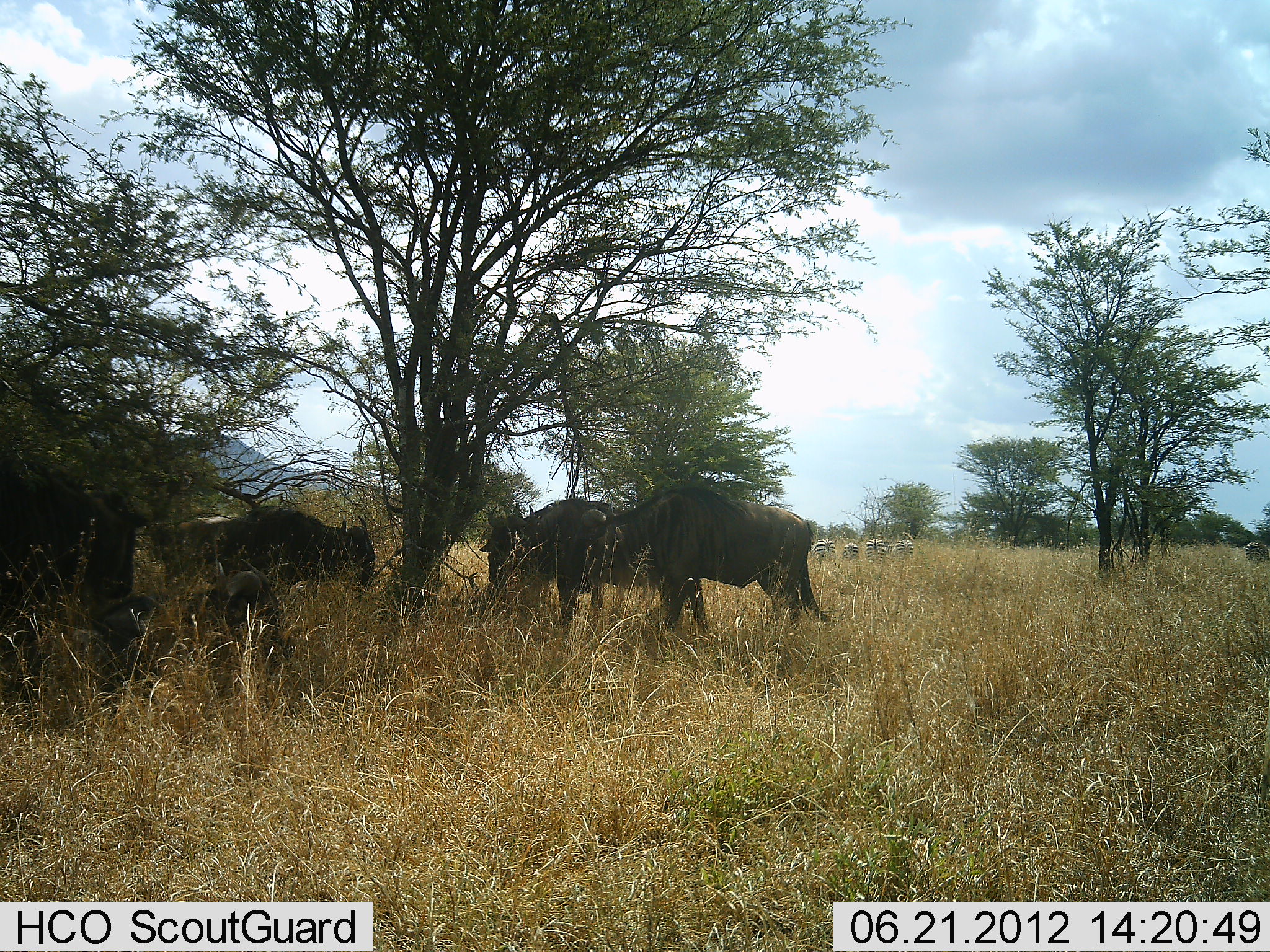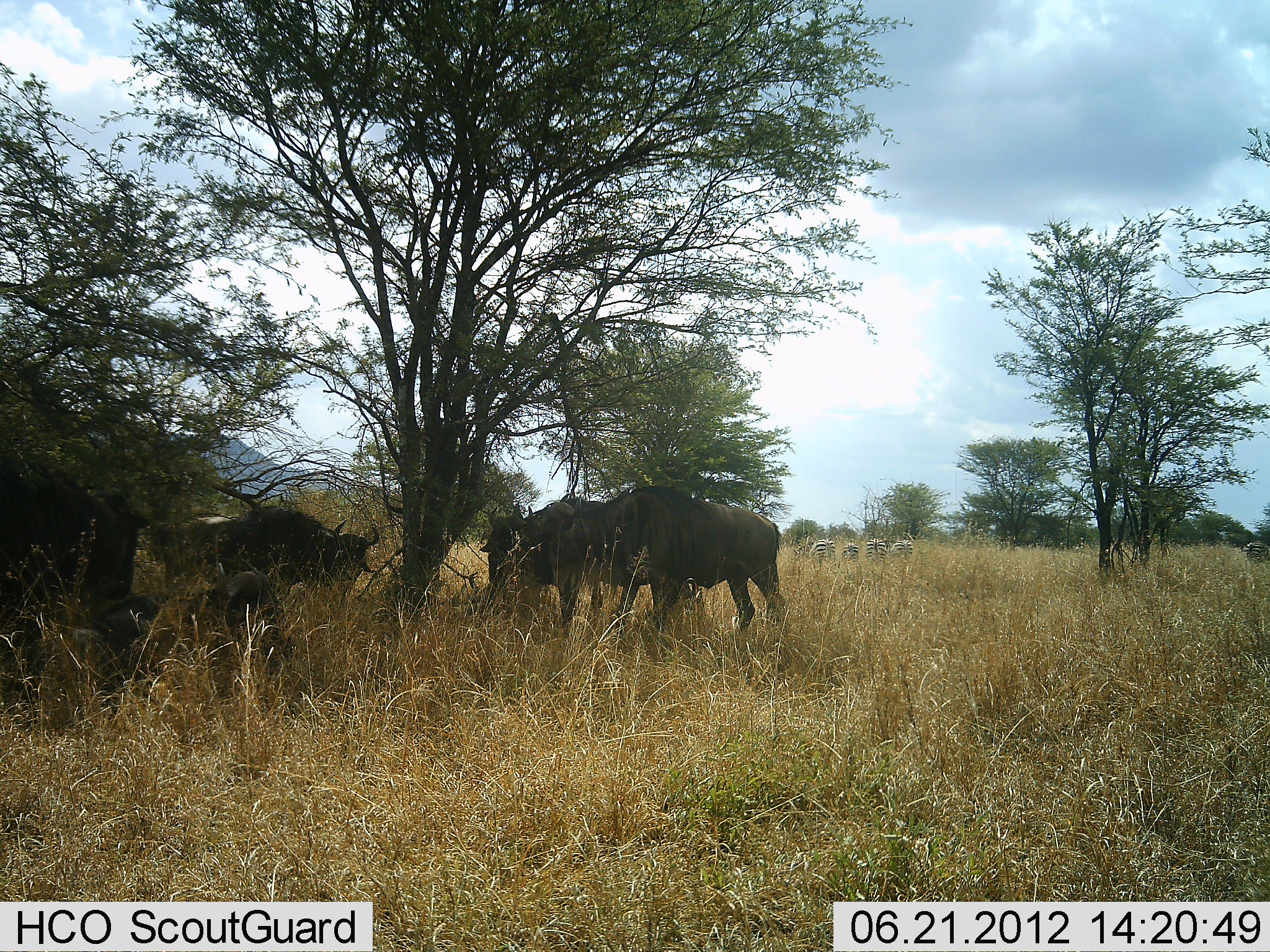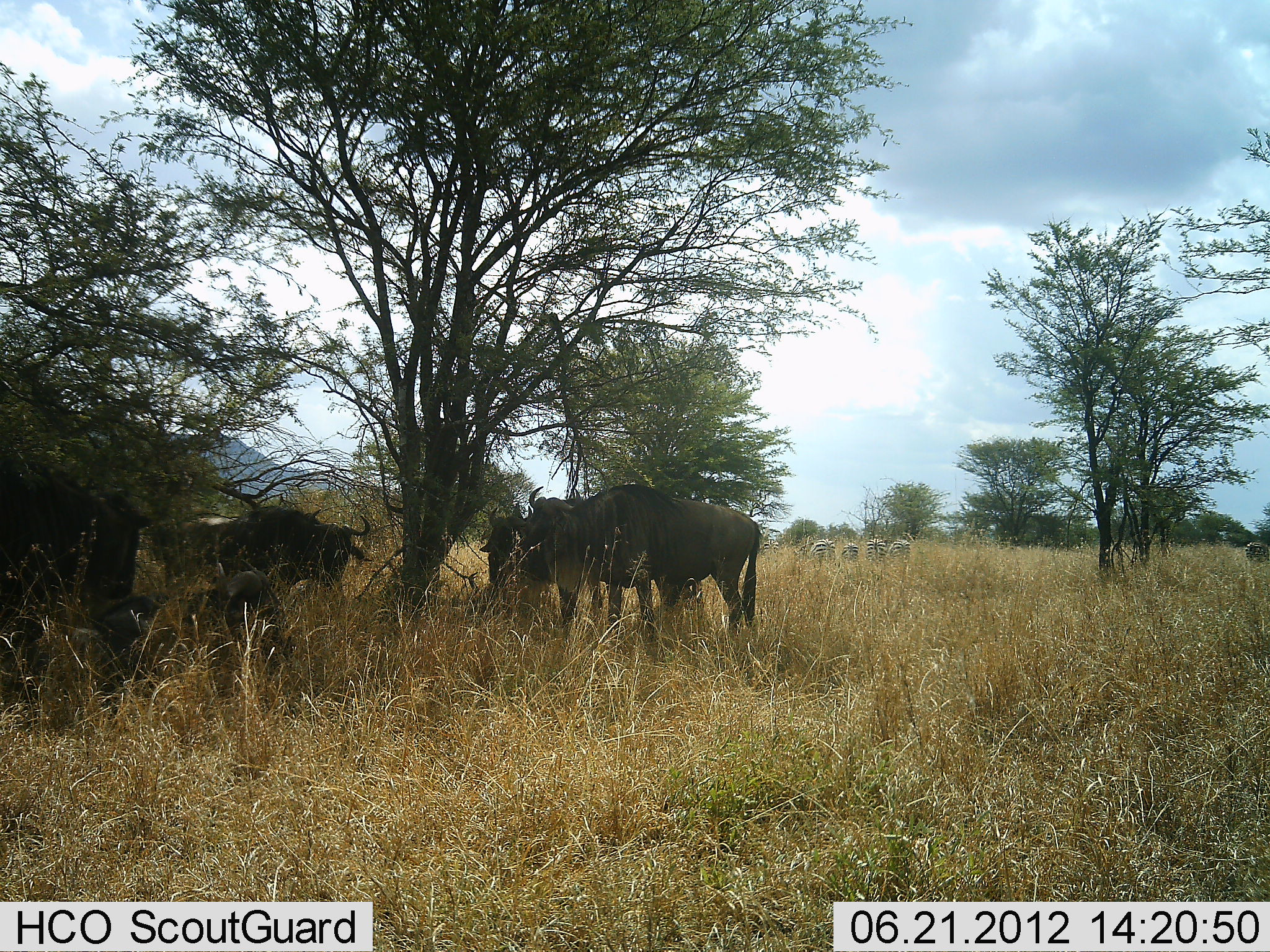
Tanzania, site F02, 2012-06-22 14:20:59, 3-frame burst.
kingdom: Animalia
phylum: Chordata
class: Mammalia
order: Artiodactyla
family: Bovidae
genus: Connochaetes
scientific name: Connochaetes taurinus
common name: blue wildebeest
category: wildebeest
Wildebeest (blue wildebeest) (Connochaetes taurinus), count 4. Behavior (volunteer vote fractions): standing 83%, resting 39%, moving 17%, interacting 0%. Young present (vote fraction): 6%. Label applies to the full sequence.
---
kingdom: Animalia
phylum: Chordata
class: Mammalia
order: Perissodactyla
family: Equidae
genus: Equus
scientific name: Equus quagga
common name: plains zebra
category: zebra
Zebra (plains zebra) (Equus quagga), count 4. Behavior (volunteer vote fractions): standing 80%, resting 0%, moving 0%, interacting 0%. Young present (vote fraction): 0%. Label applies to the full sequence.